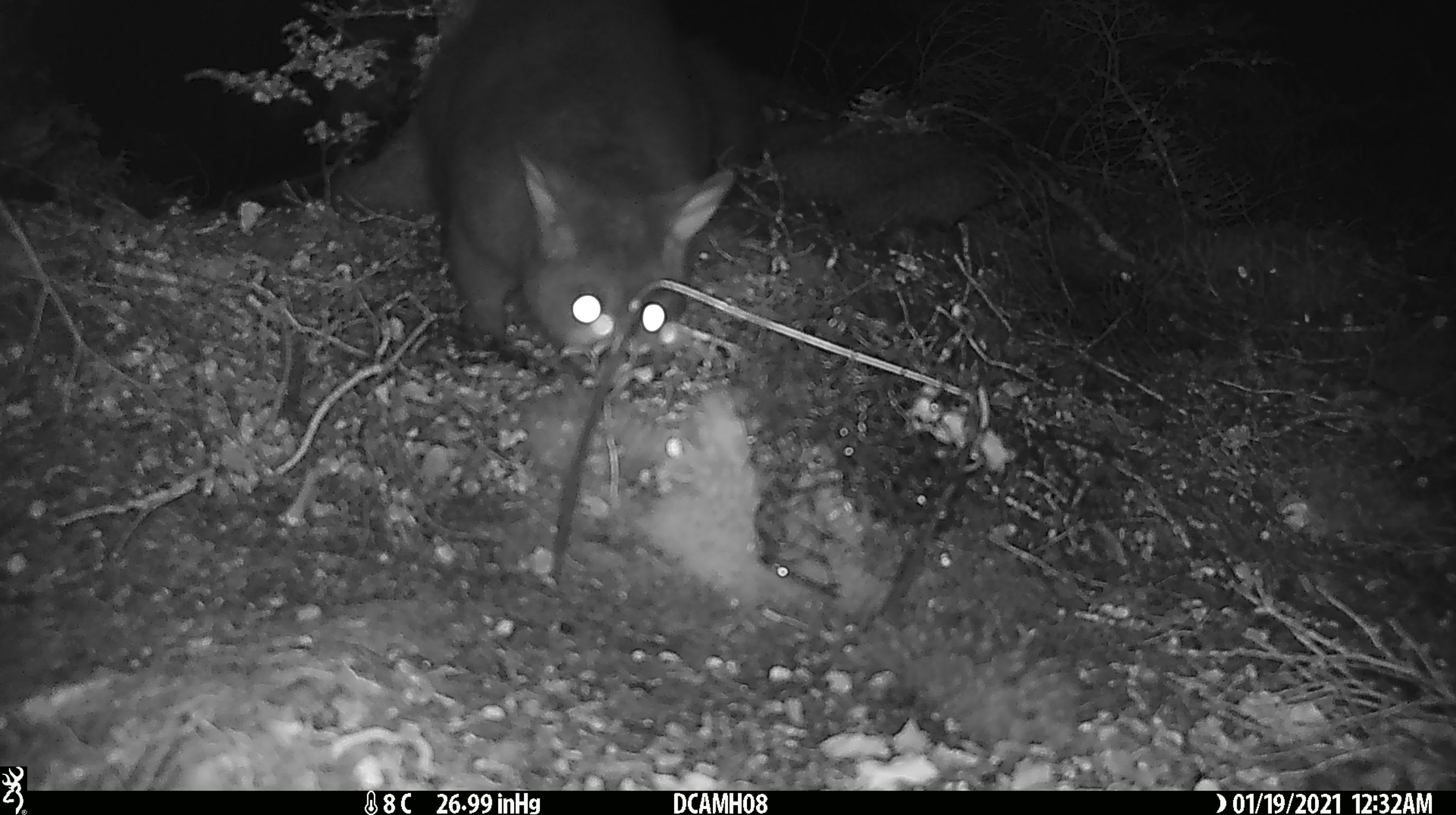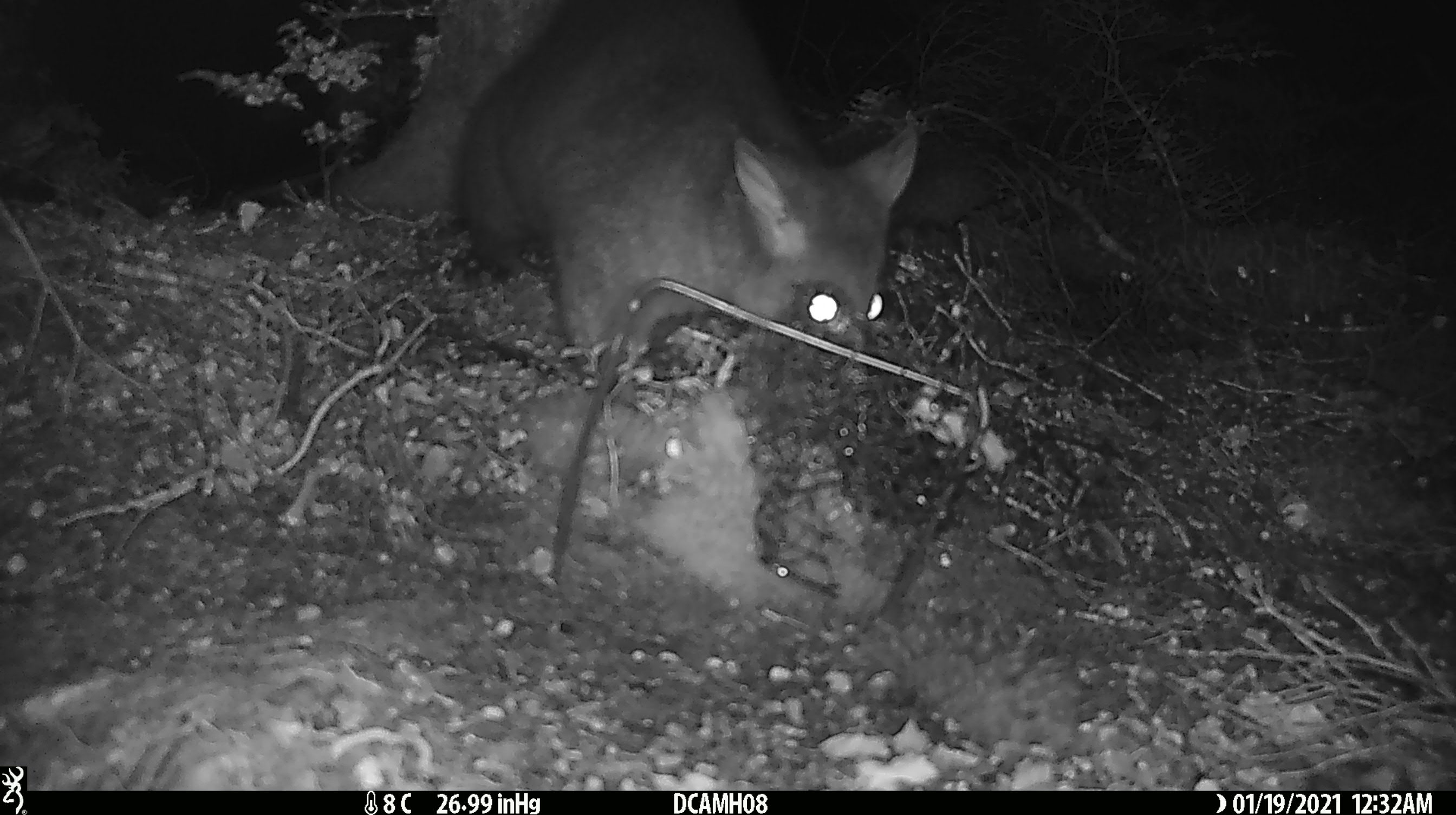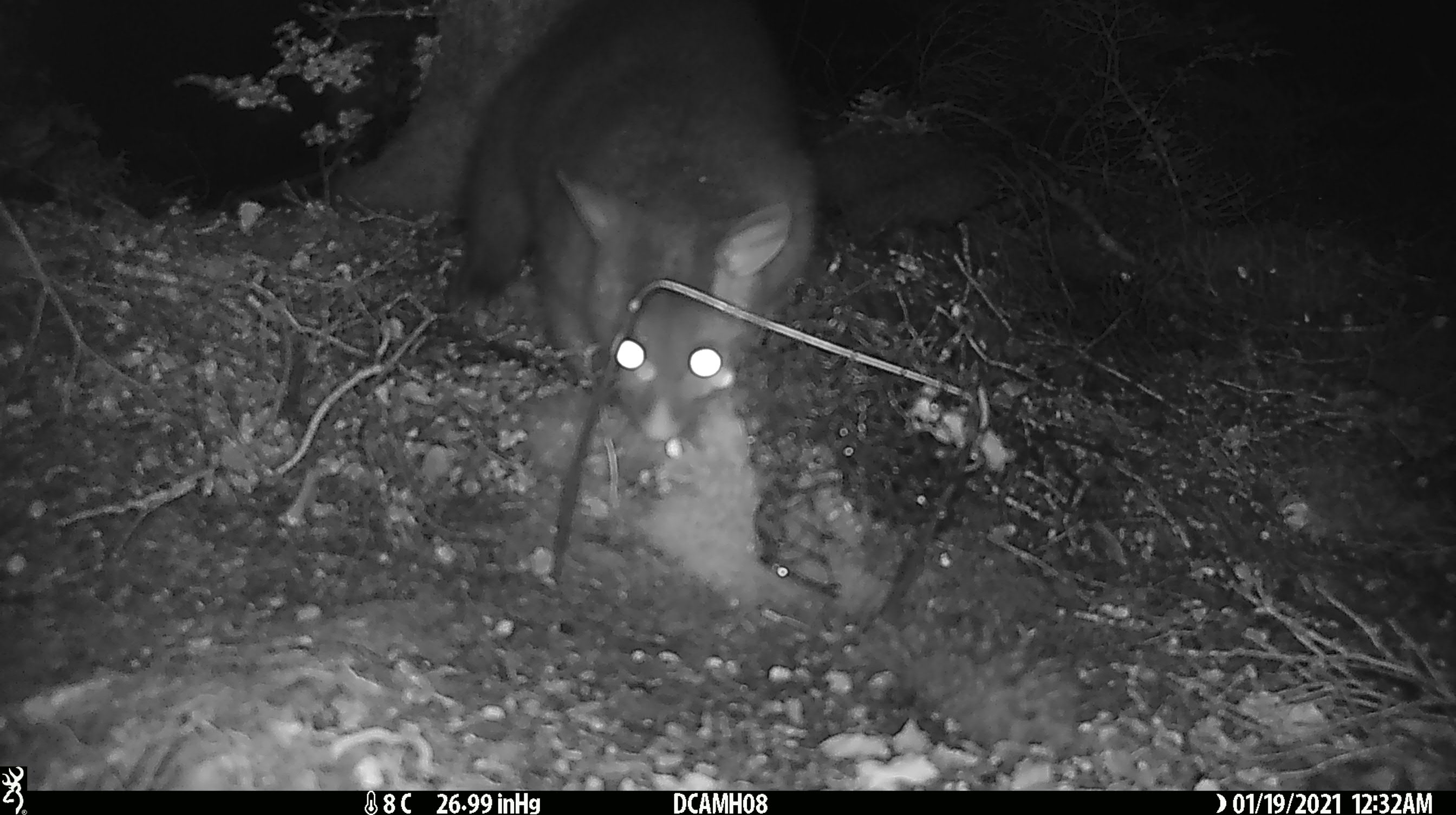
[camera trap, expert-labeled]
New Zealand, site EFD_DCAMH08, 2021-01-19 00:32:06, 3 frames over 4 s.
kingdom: Animalia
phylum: Chordata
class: Mammalia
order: Diprotodontia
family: Phalangeridae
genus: Trichosurus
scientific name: Trichosurus vulpecula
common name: common brushtail possum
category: possum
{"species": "possum (common brushtail possum) (Trichosurus vulpecula)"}